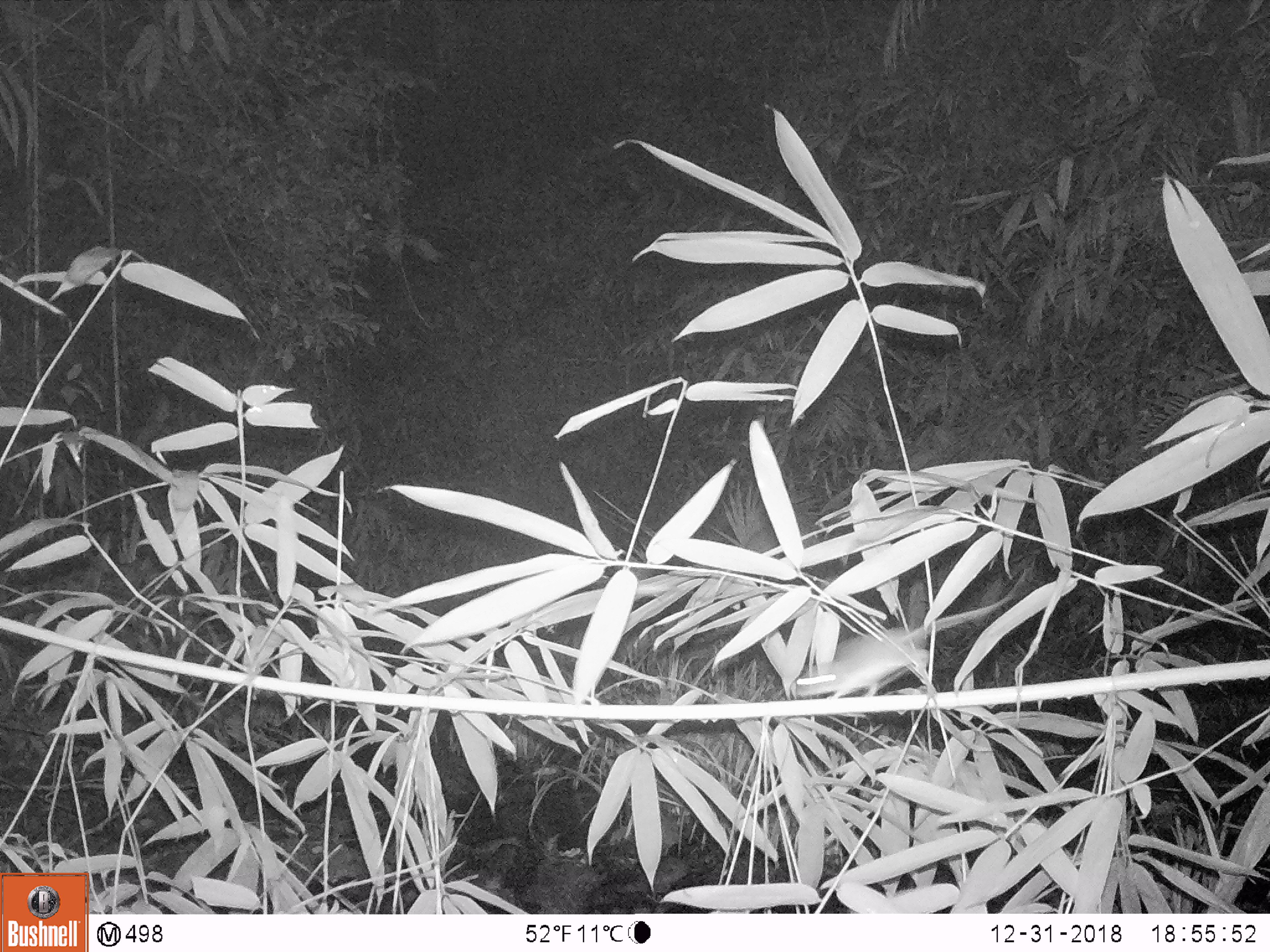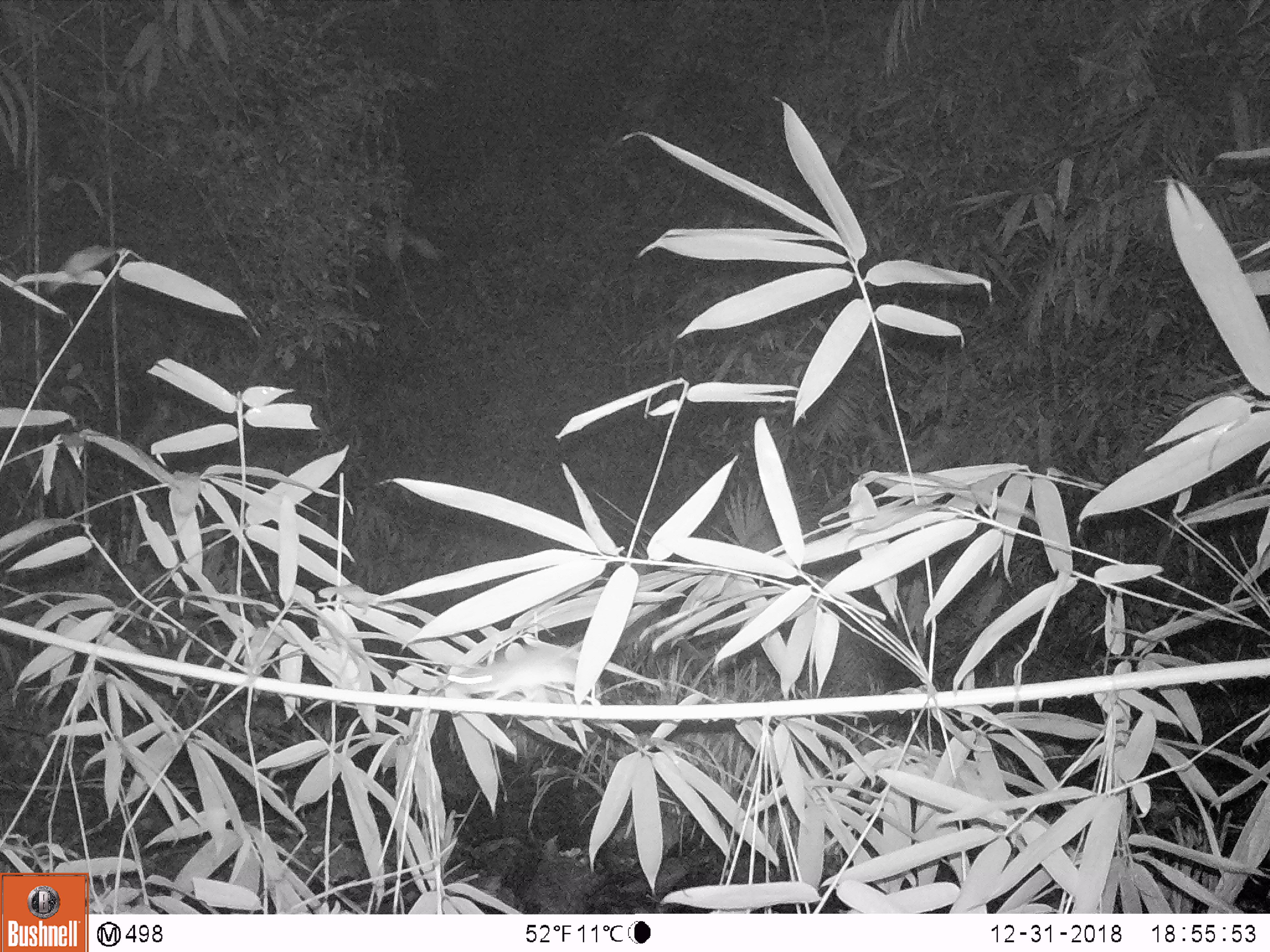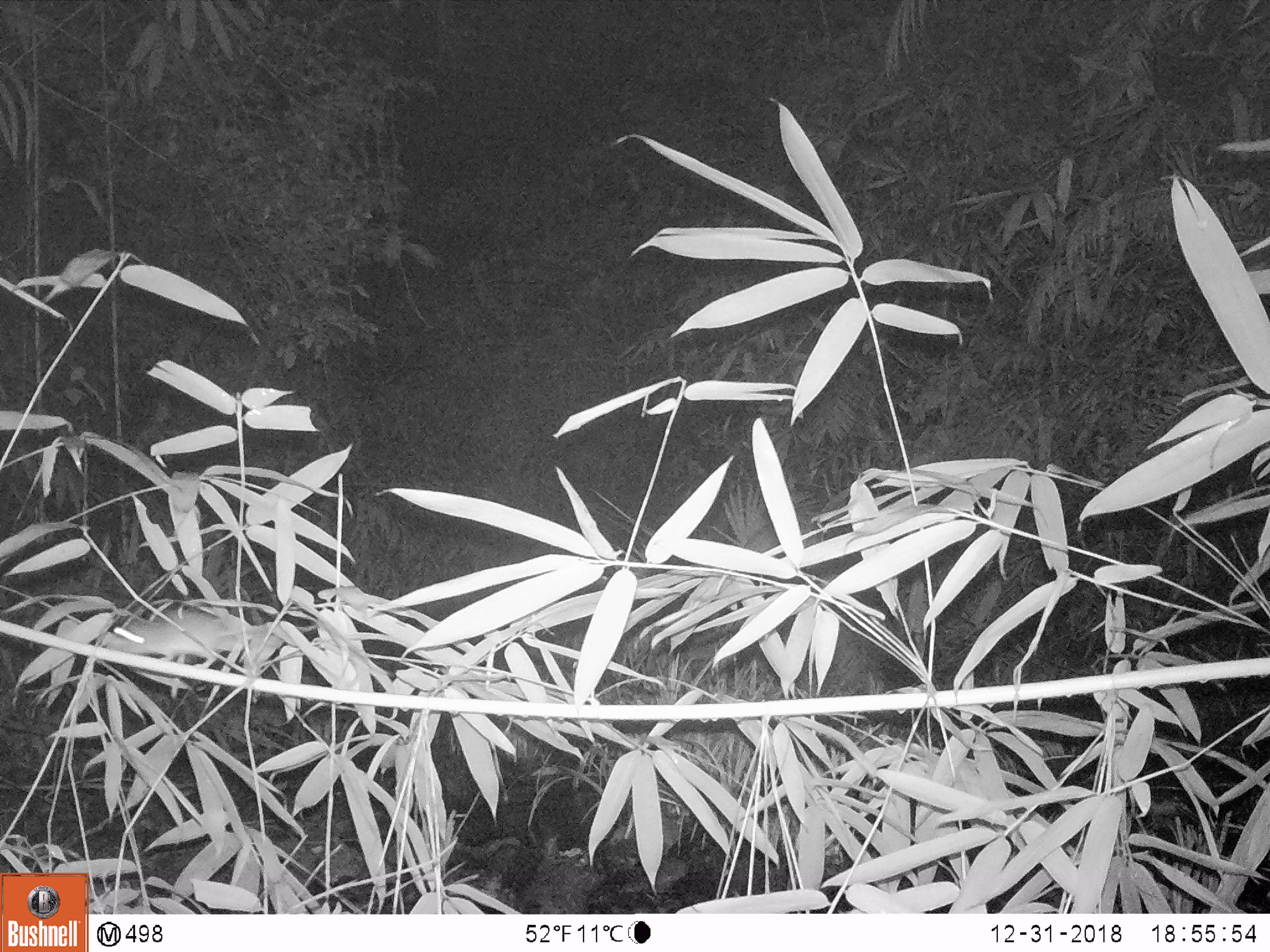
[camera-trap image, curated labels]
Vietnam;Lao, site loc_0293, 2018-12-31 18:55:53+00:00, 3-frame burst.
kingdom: Animalia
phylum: Chordata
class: Mammalia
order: Rodentia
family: Muridae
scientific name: Muridae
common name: old-world mice and rats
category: unidentified murid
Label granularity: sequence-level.